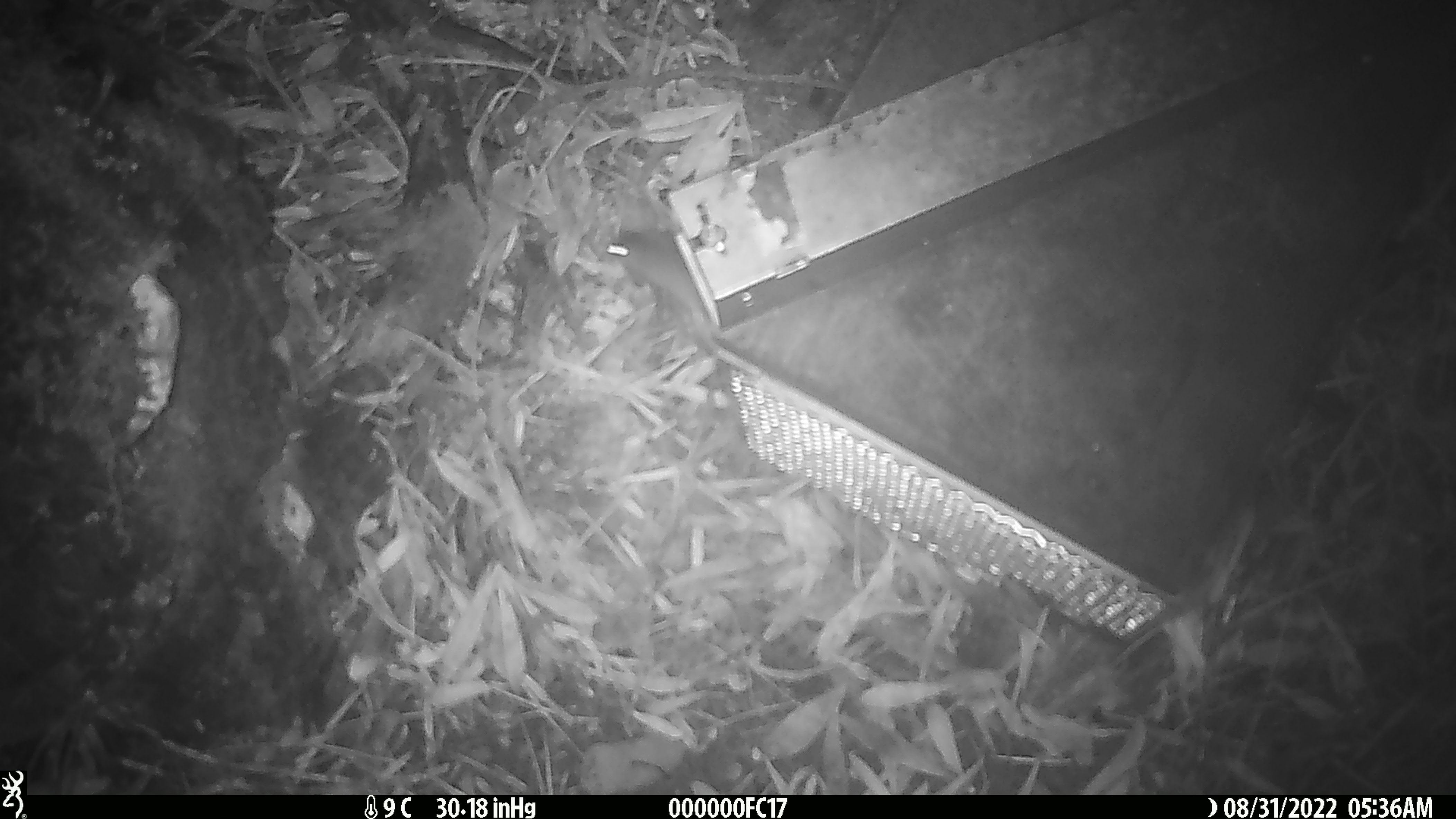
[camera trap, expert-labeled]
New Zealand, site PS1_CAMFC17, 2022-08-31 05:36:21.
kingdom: Animalia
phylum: Chordata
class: Mammalia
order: Rodentia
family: Muridae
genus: Mus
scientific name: Mus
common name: mouse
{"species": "mouse (Mus)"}